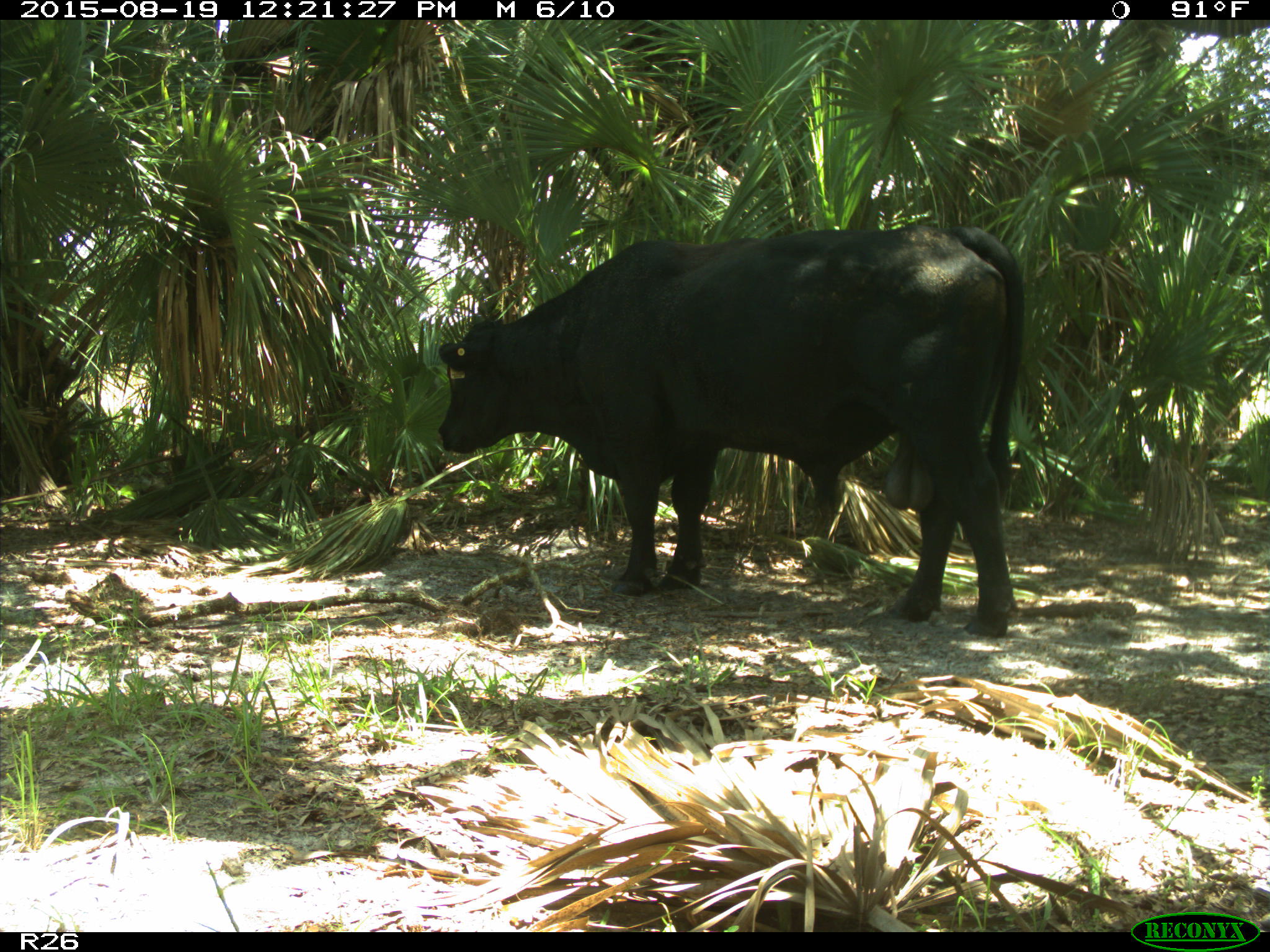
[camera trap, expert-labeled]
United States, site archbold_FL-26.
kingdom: Animalia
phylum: Chordata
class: Mammalia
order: Artiodactyla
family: Bovidae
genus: Bos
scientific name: Bos taurus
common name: domestic cow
Bos taurus (domestic cow).